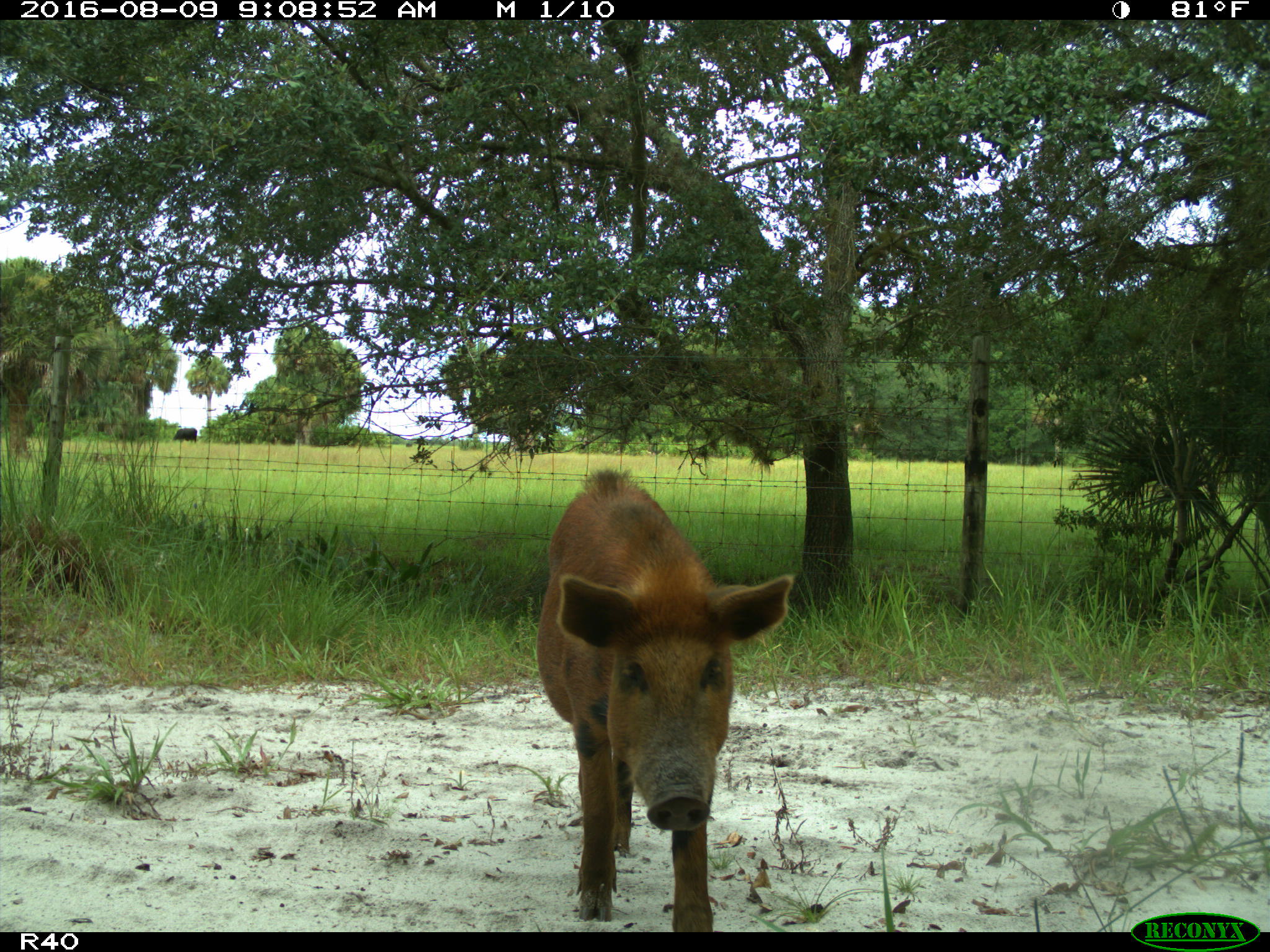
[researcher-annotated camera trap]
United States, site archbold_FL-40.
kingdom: Animalia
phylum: Chordata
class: Mammalia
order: Artiodactyla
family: Suidae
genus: Sus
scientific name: Sus scrofa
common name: wild boar